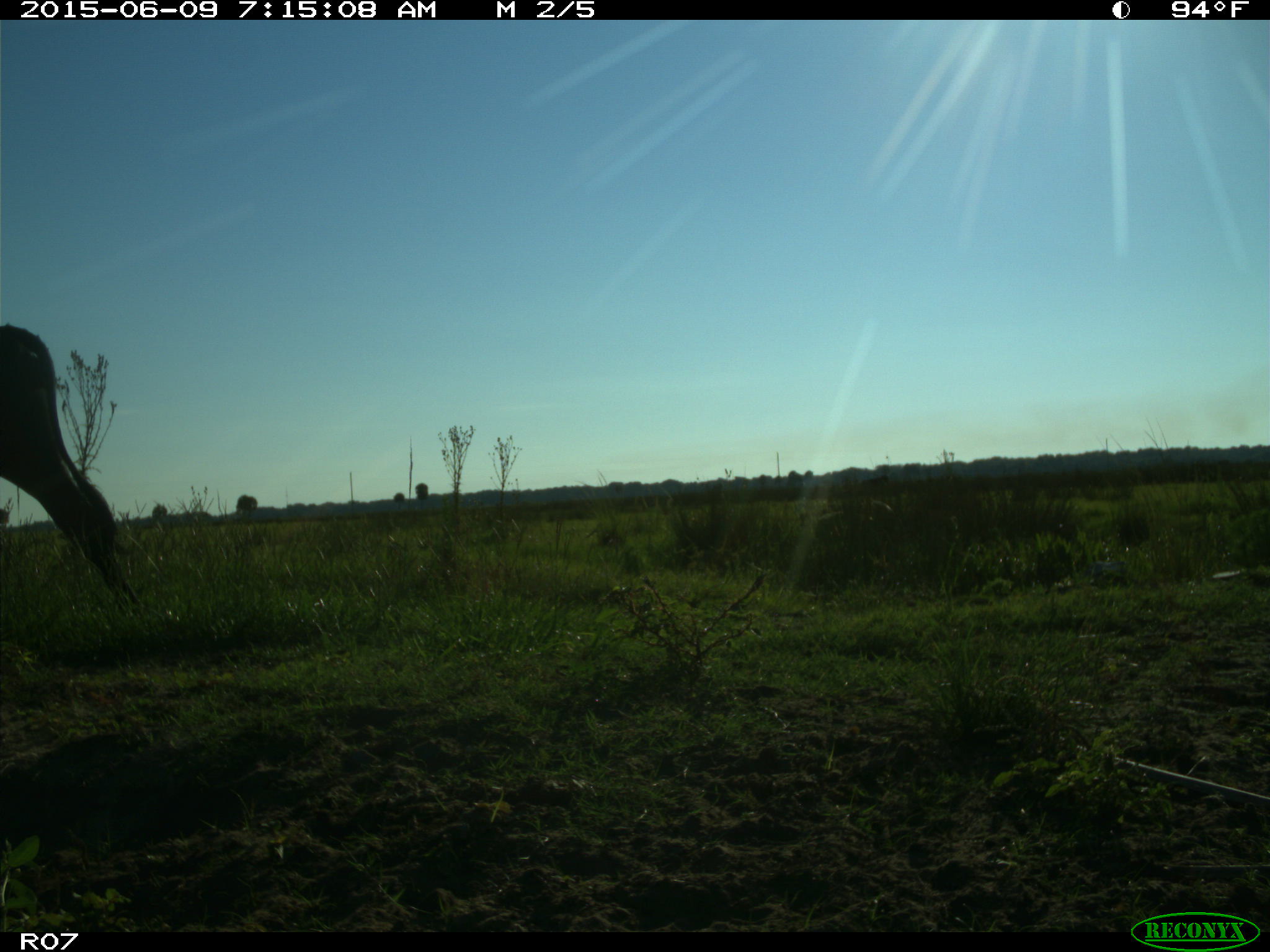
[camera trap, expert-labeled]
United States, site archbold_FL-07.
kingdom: Animalia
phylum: Chordata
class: Mammalia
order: Artiodactyla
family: Bovidae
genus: Bos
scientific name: Bos taurus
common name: domestic cow